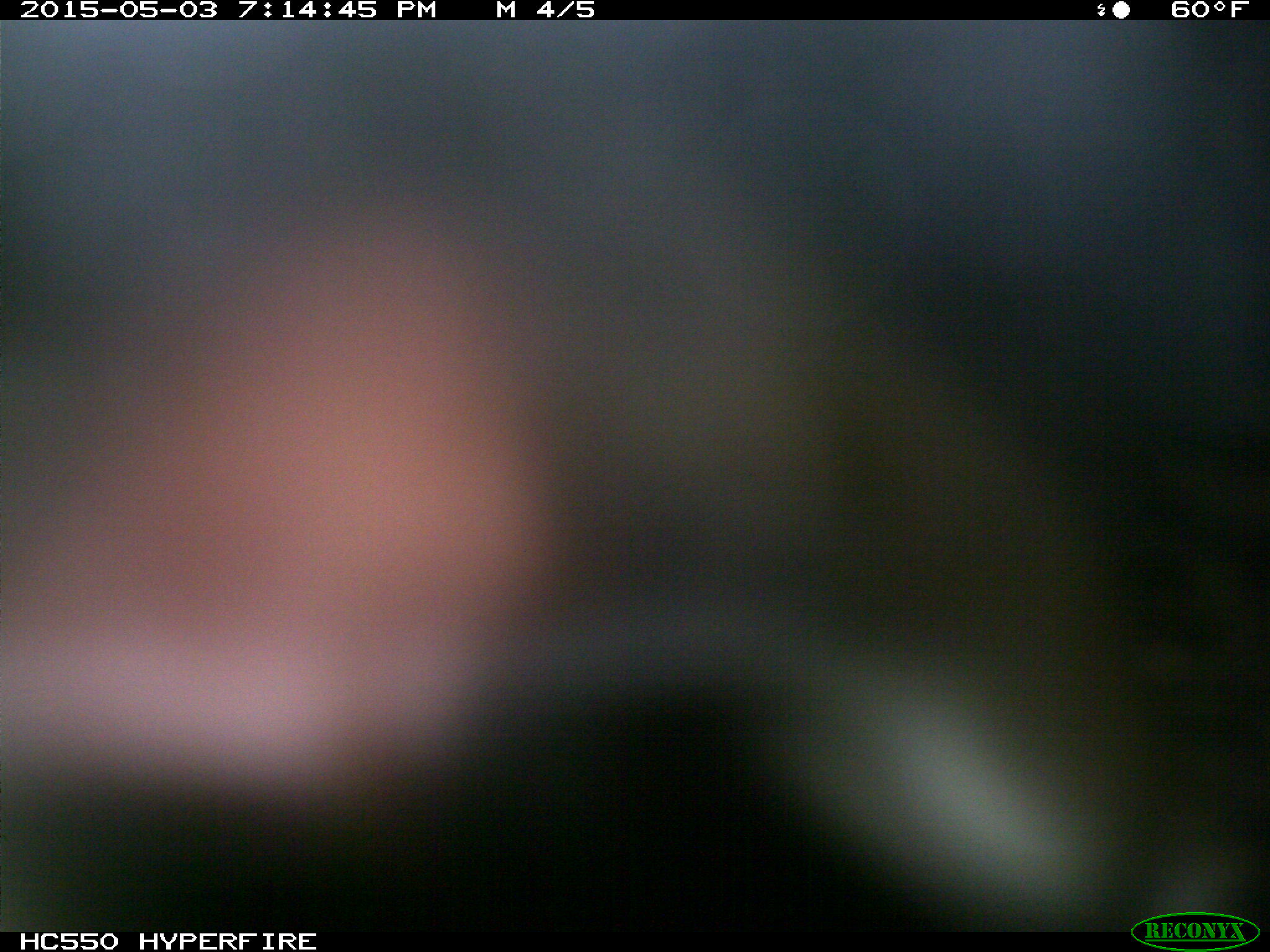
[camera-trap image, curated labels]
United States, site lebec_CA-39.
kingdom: Animalia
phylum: Chordata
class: Mammalia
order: Artiodactyla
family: Bovidae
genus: Bos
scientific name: Bos taurus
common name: domestic cow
Bos taurus (domestic cow).